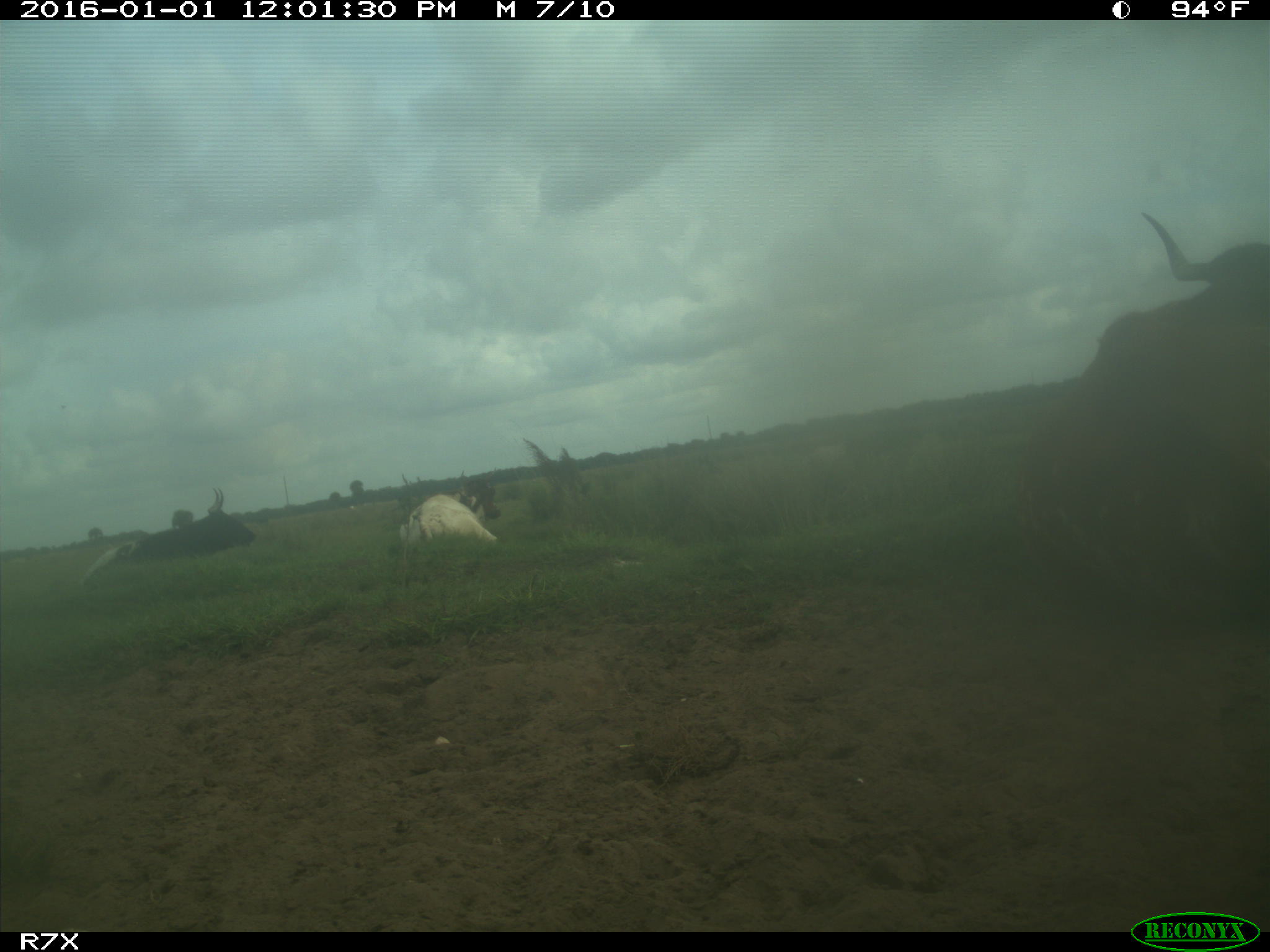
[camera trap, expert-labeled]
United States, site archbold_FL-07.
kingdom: Animalia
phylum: Chordata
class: Mammalia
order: Artiodactyla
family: Bovidae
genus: Bos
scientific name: Bos taurus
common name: domestic cow